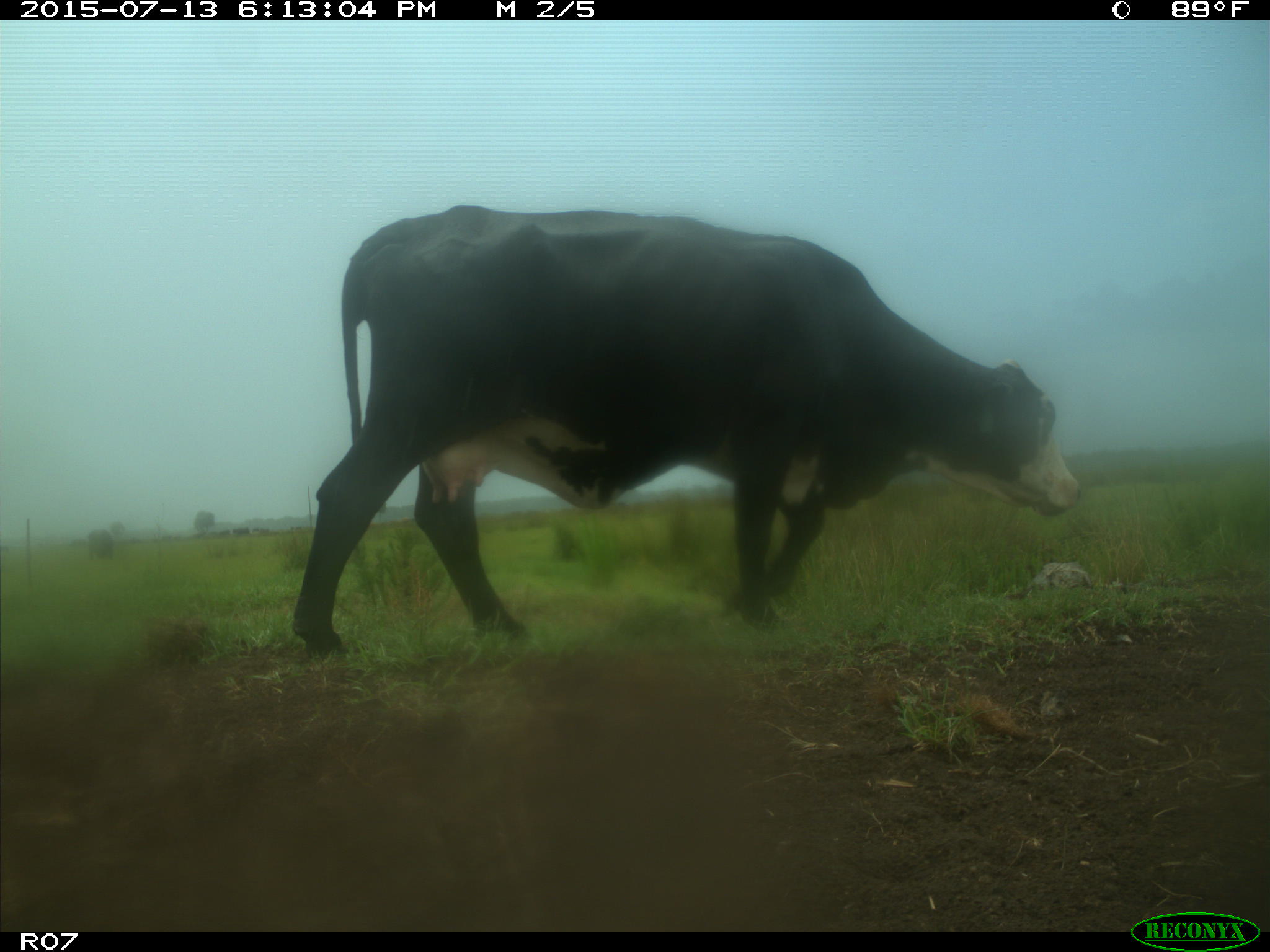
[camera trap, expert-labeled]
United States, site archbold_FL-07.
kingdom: Animalia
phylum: Chordata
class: Mammalia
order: Artiodactyla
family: Bovidae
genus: Bos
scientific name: Bos taurus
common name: domestic cow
Bos taurus (domestic cow).